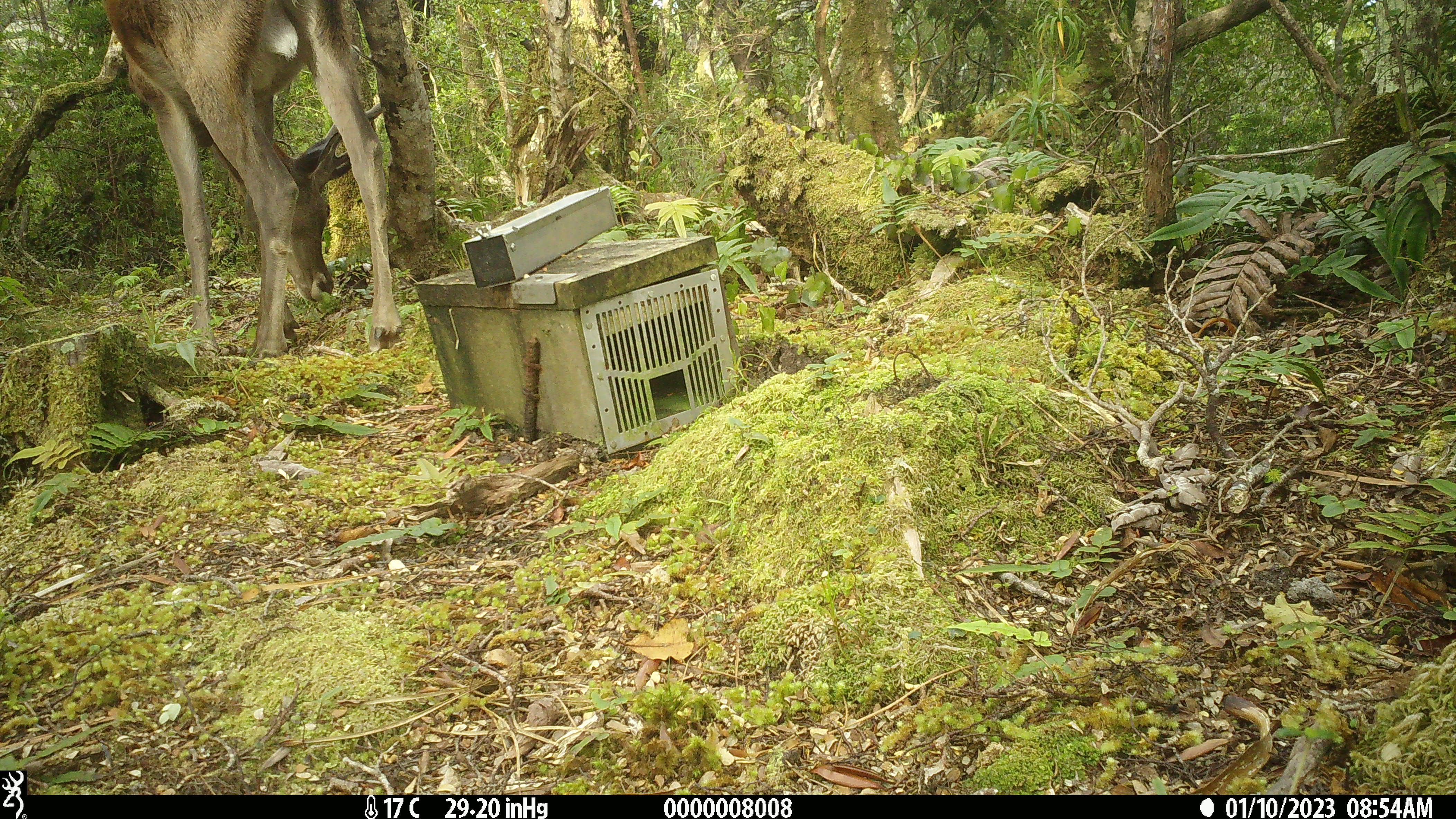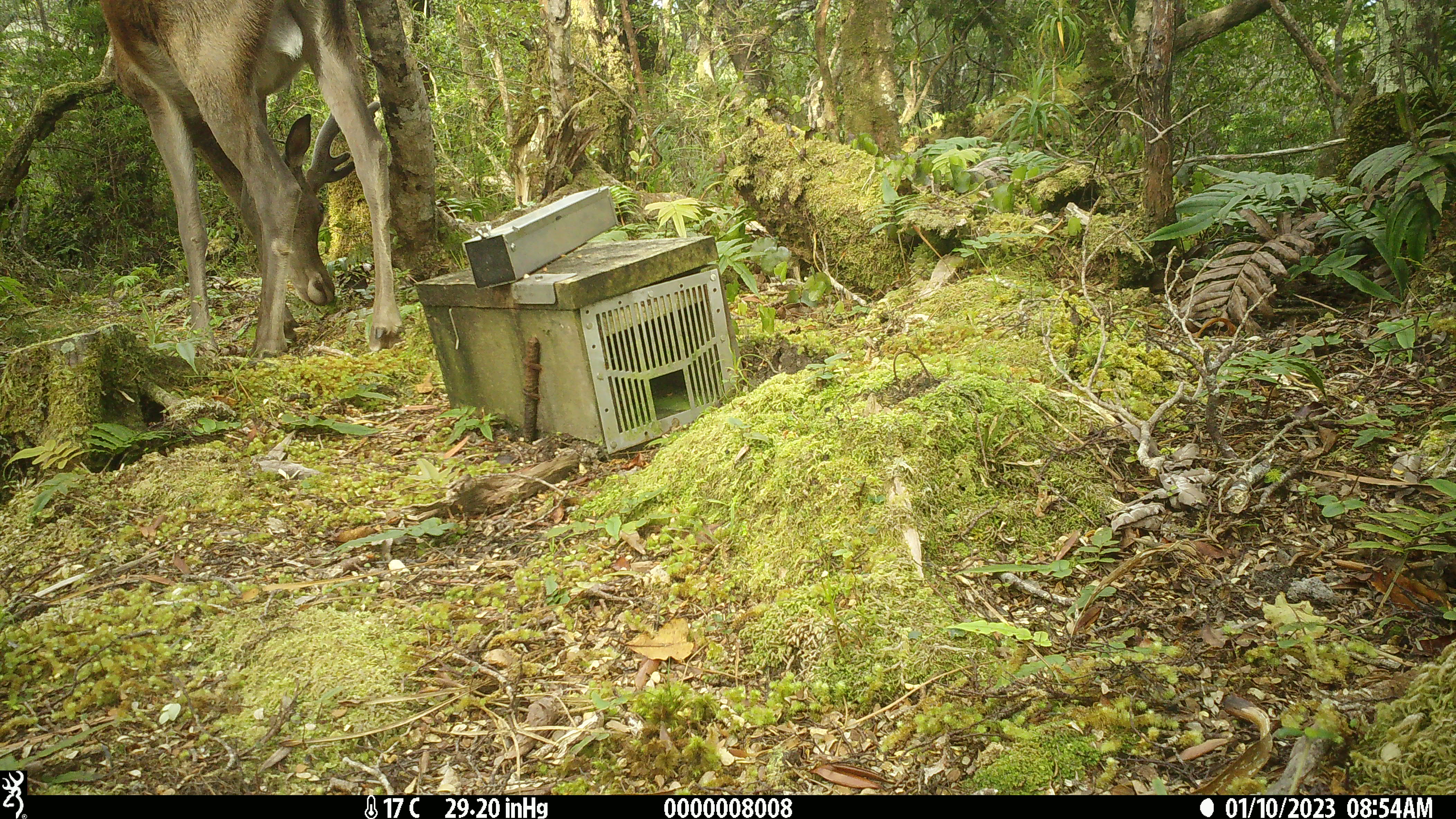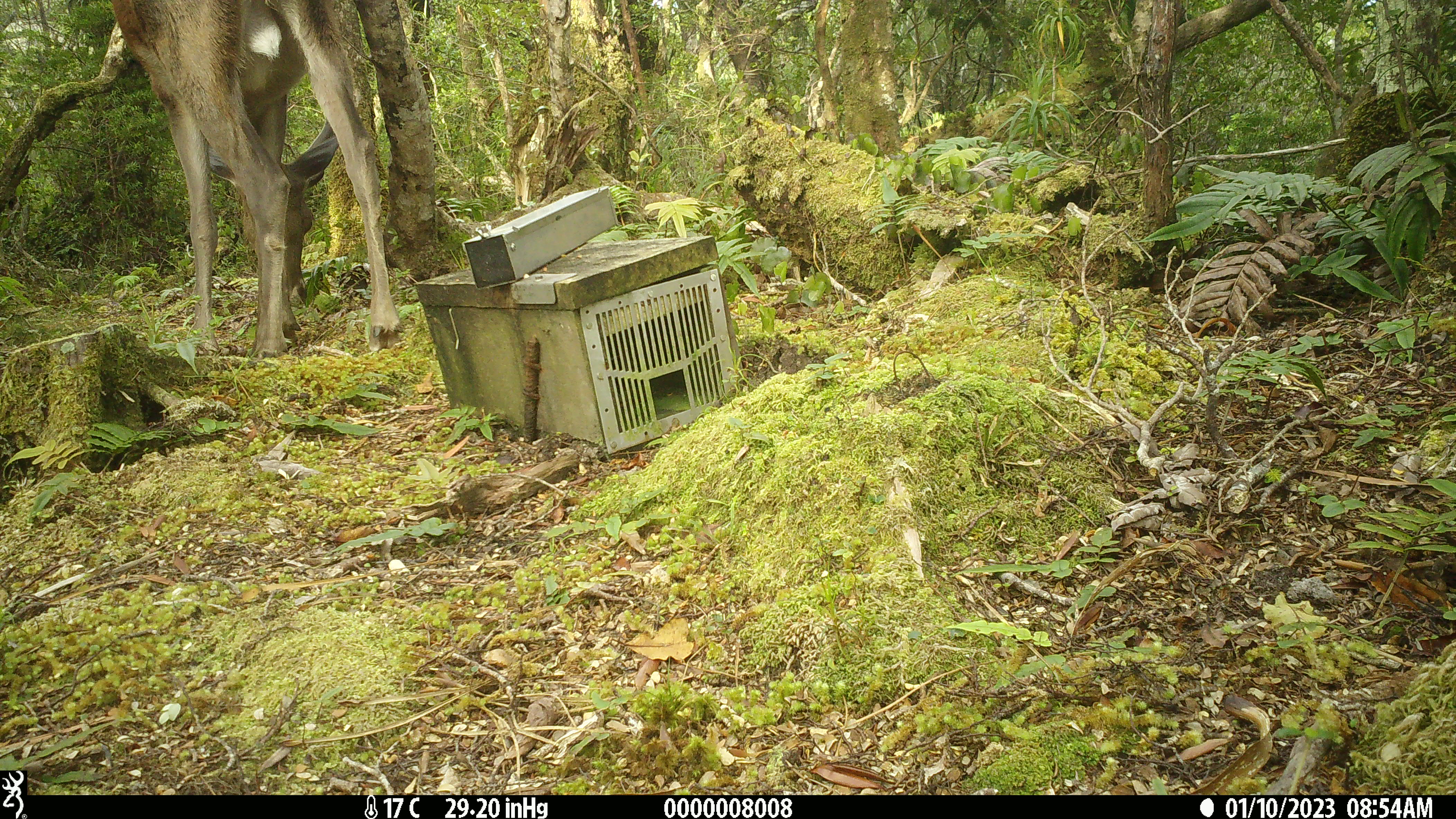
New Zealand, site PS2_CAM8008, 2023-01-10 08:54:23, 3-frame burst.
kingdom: Animalia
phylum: Chordata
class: Mammalia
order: Artiodactyla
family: Cervidae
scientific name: Cervidae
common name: deer